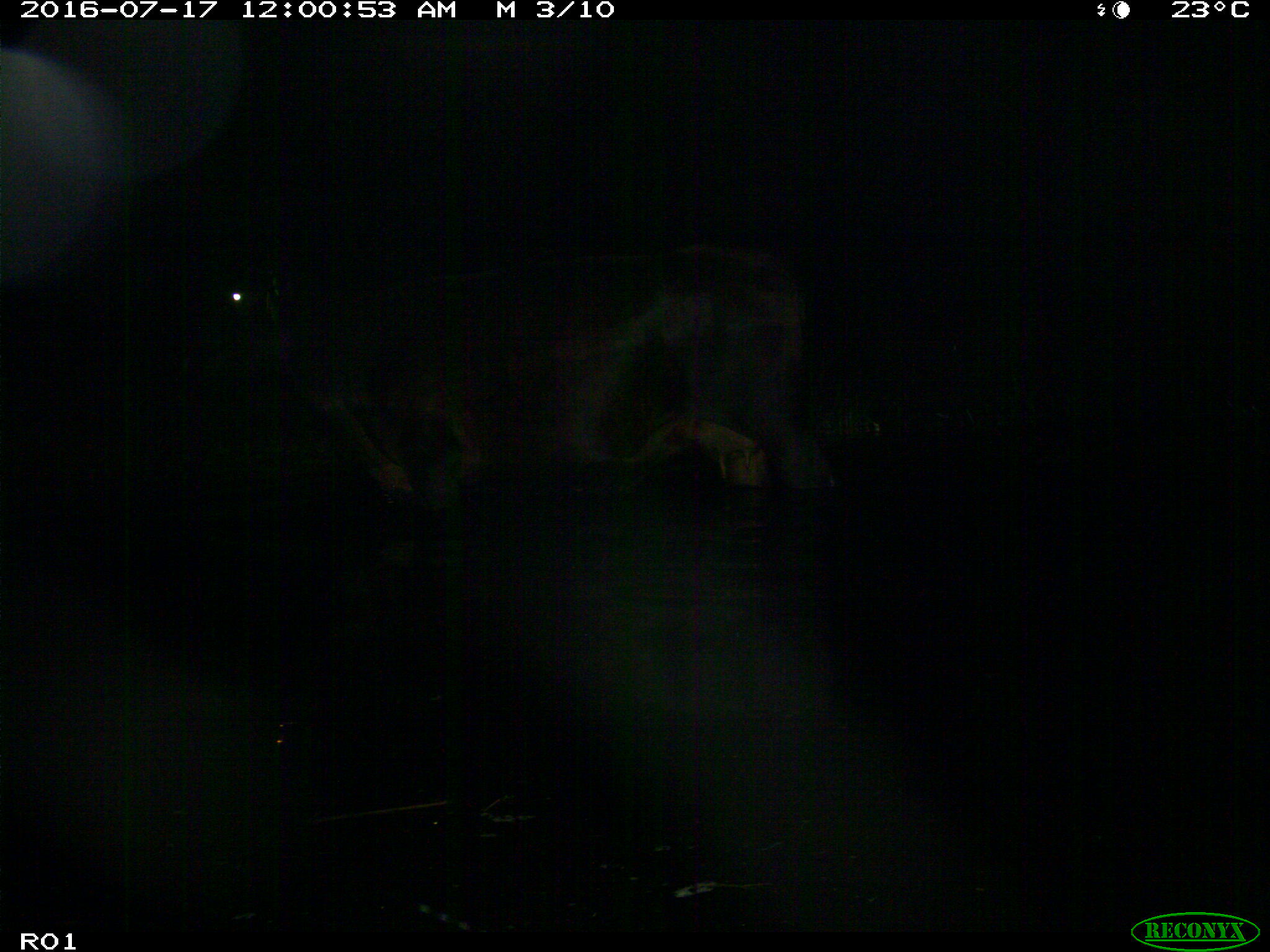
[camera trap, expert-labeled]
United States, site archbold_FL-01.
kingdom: Animalia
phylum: Chordata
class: Mammalia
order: Artiodactyla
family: Bovidae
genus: Bos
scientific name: Bos taurus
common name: domestic cow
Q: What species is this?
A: Bos taurus (domestic cow).